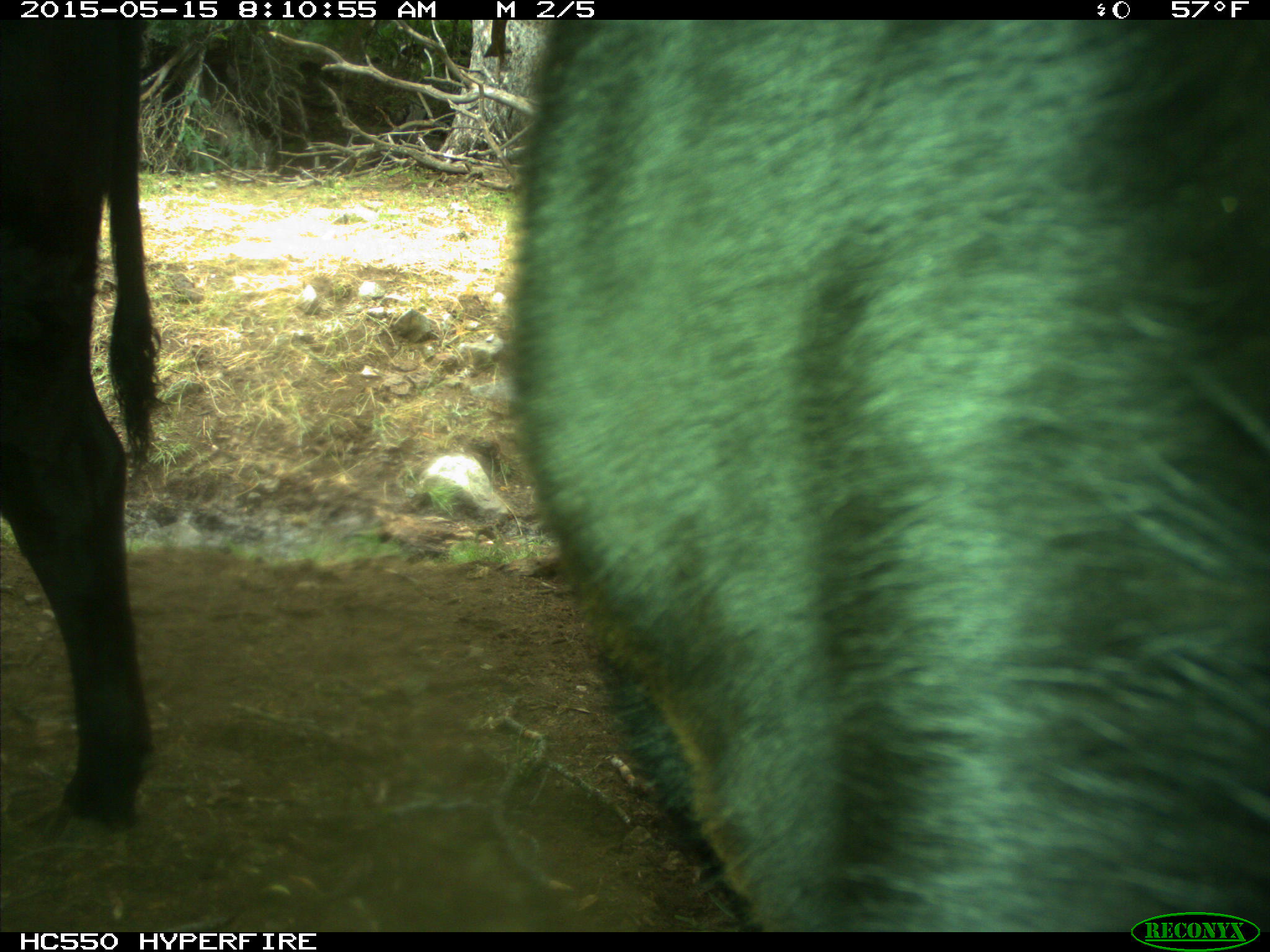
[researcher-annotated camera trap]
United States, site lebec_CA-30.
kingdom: Animalia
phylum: Chordata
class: Mammalia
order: Artiodactyla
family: Bovidae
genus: Bos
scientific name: Bos taurus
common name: domestic cow